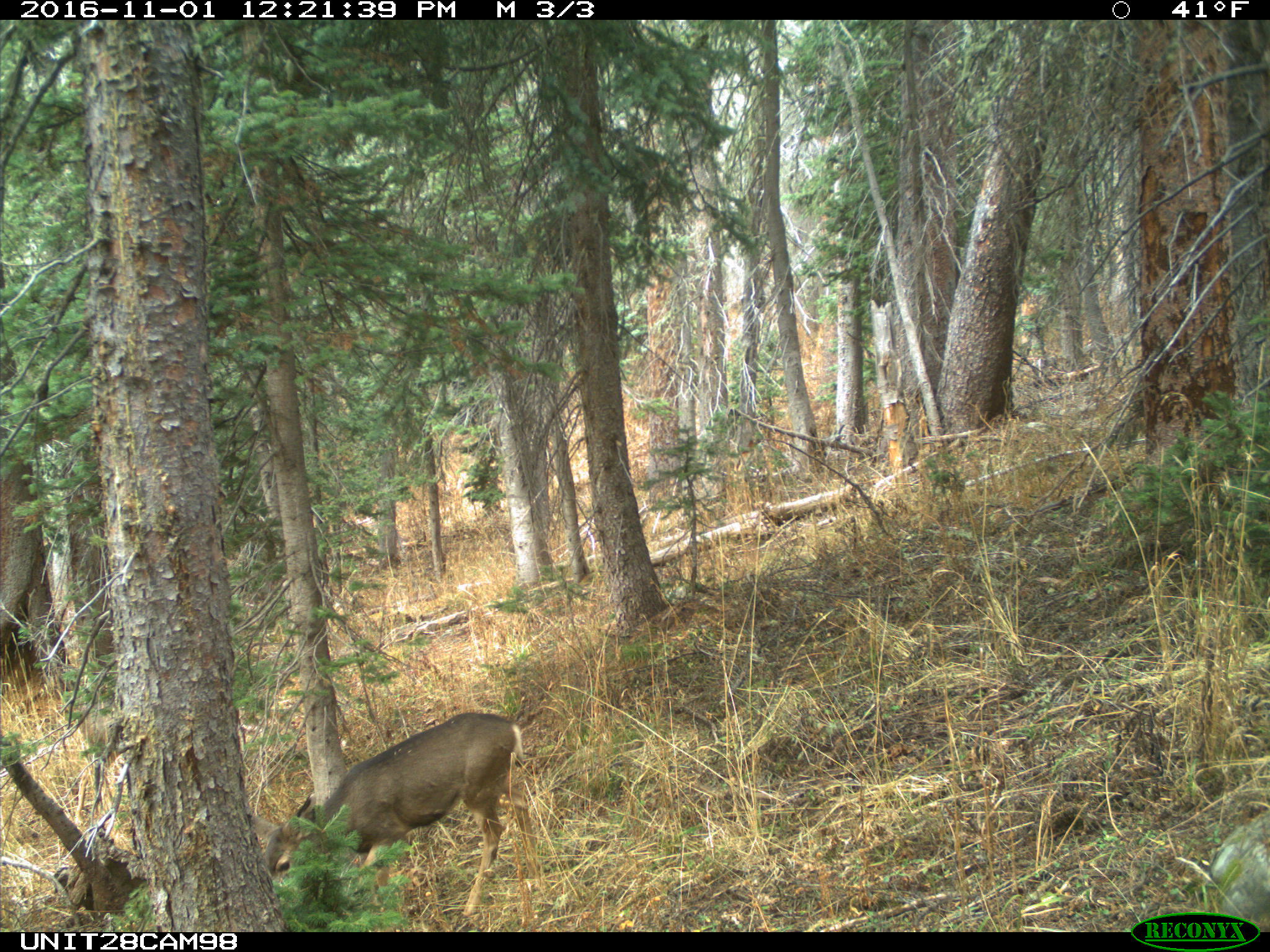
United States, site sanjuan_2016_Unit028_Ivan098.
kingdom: Animalia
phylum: Chordata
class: Mammalia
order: Artiodactyla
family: Cervidae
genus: Odocoileus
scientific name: Odocoileus hemionus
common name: mule deer